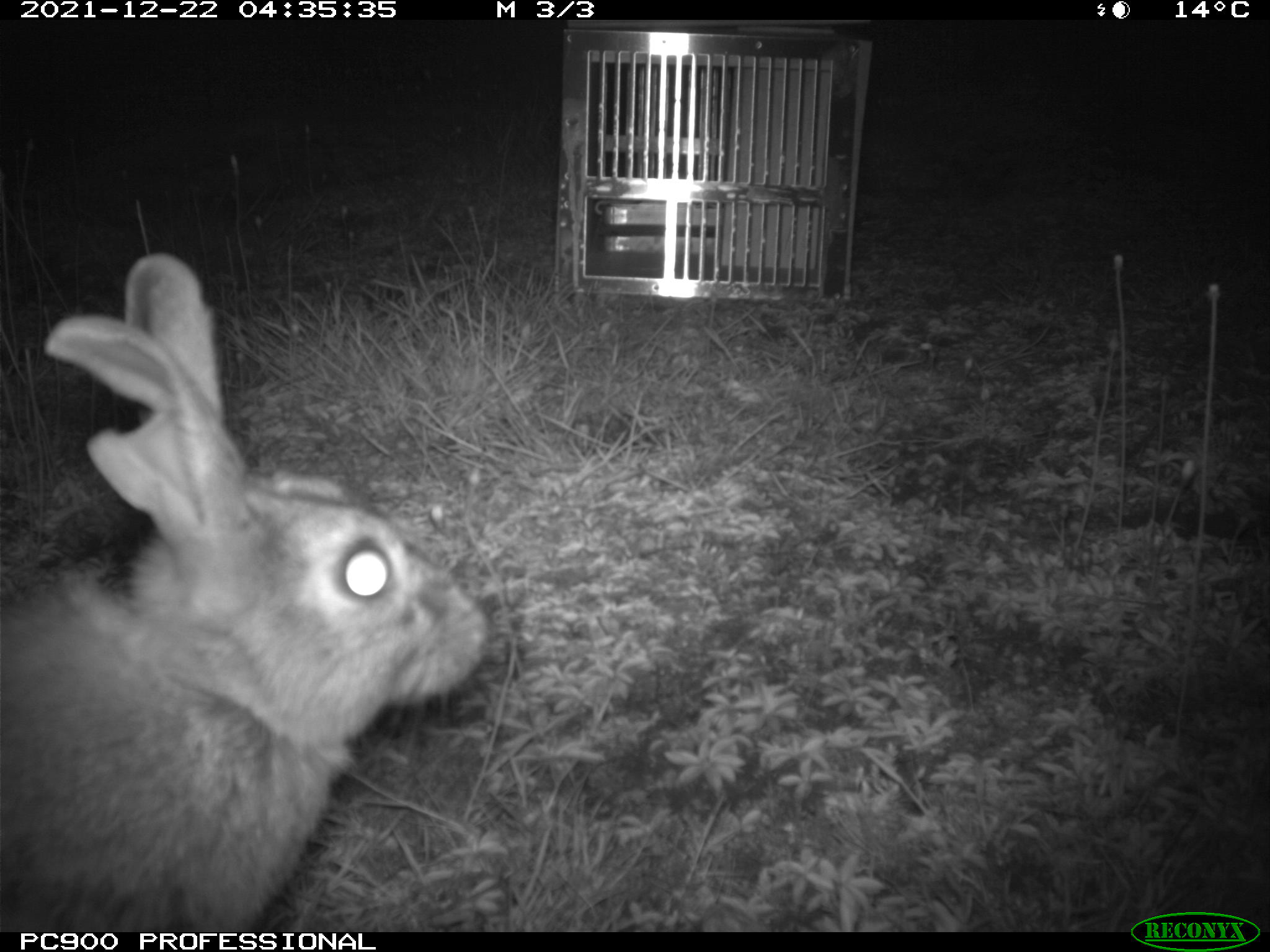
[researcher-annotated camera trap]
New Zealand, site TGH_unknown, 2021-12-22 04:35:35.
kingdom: Animalia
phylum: Chordata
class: Mammalia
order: Lagomorpha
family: Leporidae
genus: Oryctolagus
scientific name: Oryctolagus cuniculus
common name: european rabbit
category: rabbit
Rabbit (european rabbit) (Oryctolagus cuniculus).